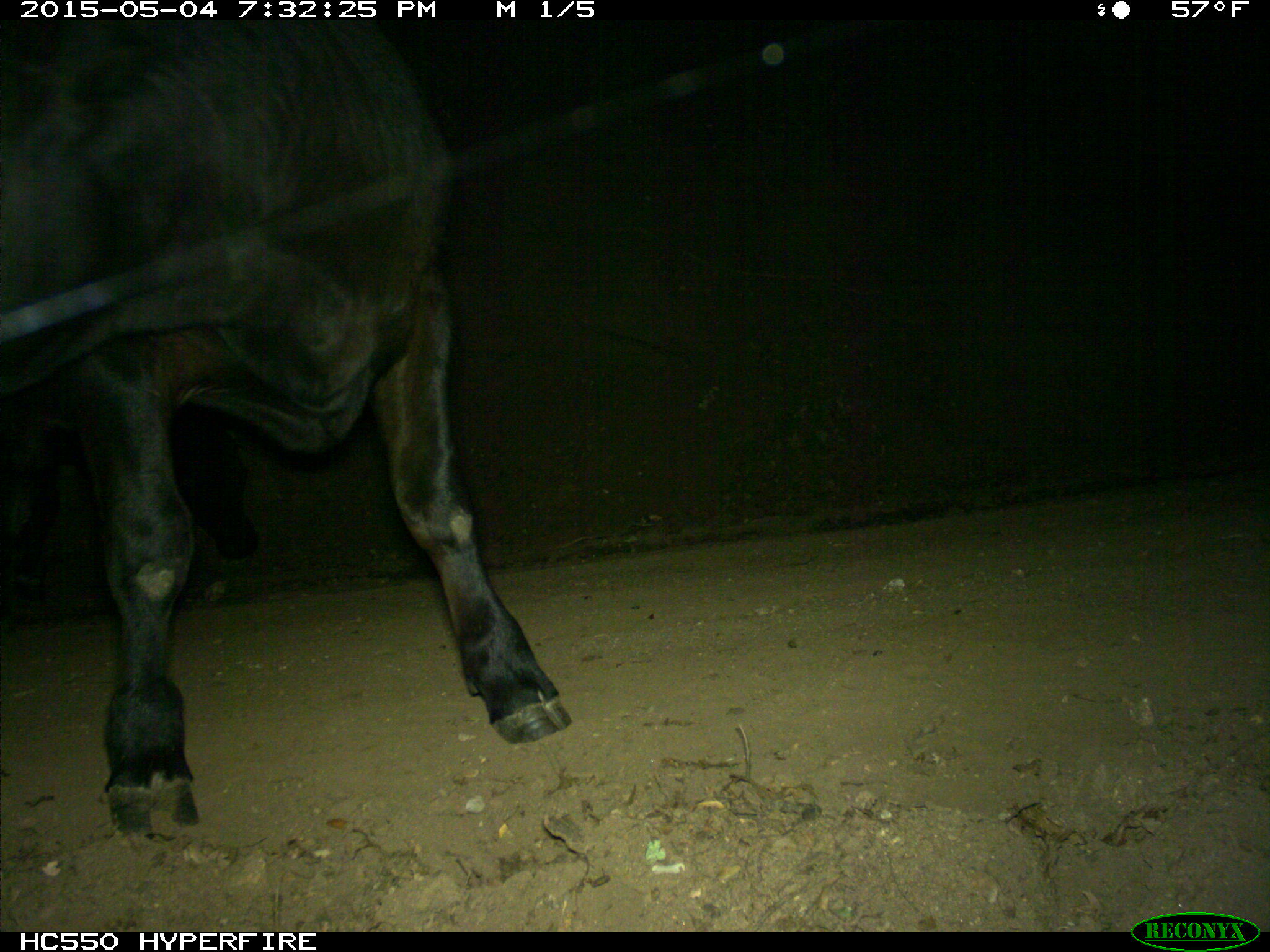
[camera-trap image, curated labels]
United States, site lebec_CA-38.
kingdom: Animalia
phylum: Chordata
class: Mammalia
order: Artiodactyla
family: Bovidae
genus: Bos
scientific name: Bos taurus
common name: domestic cow